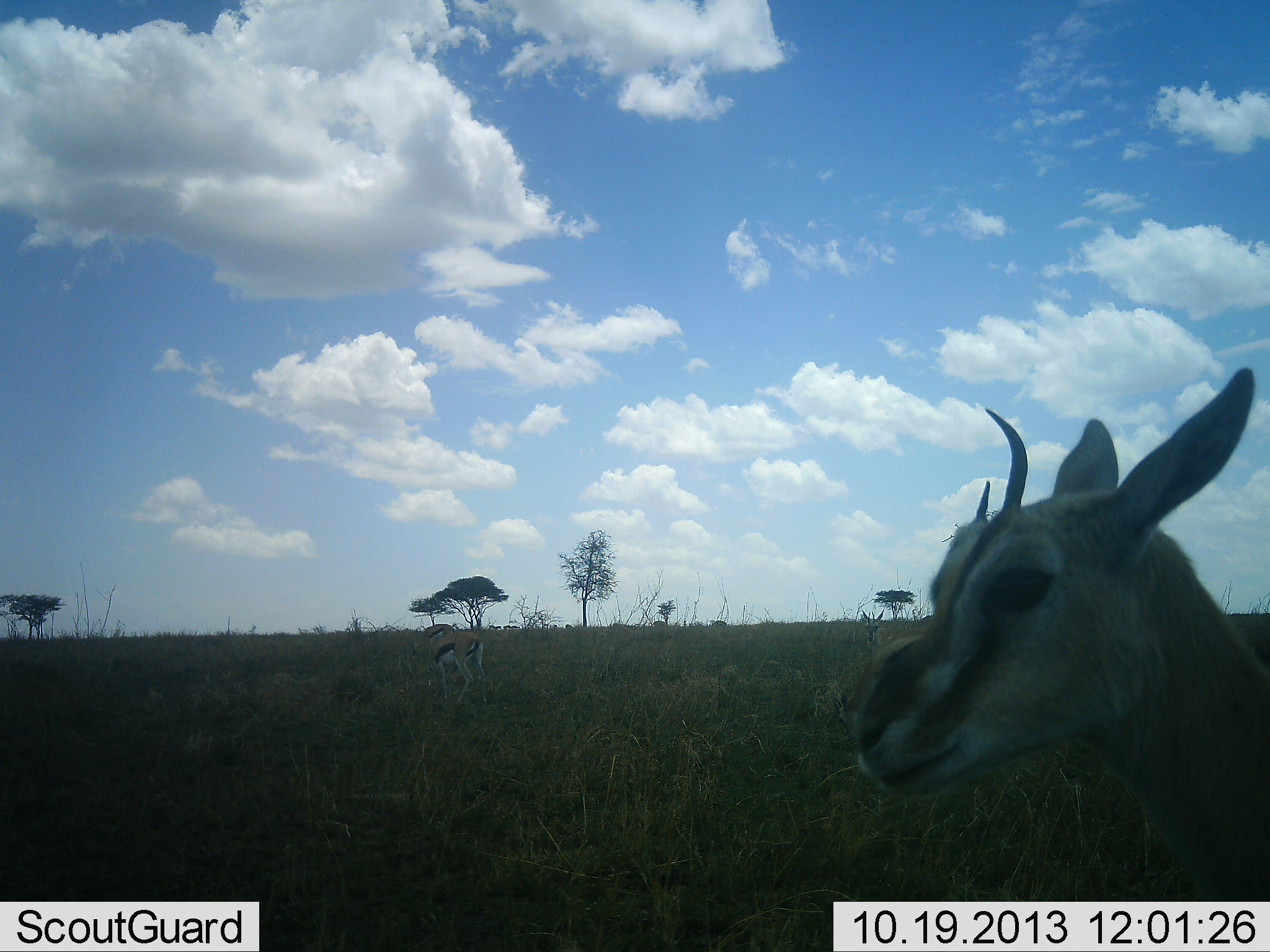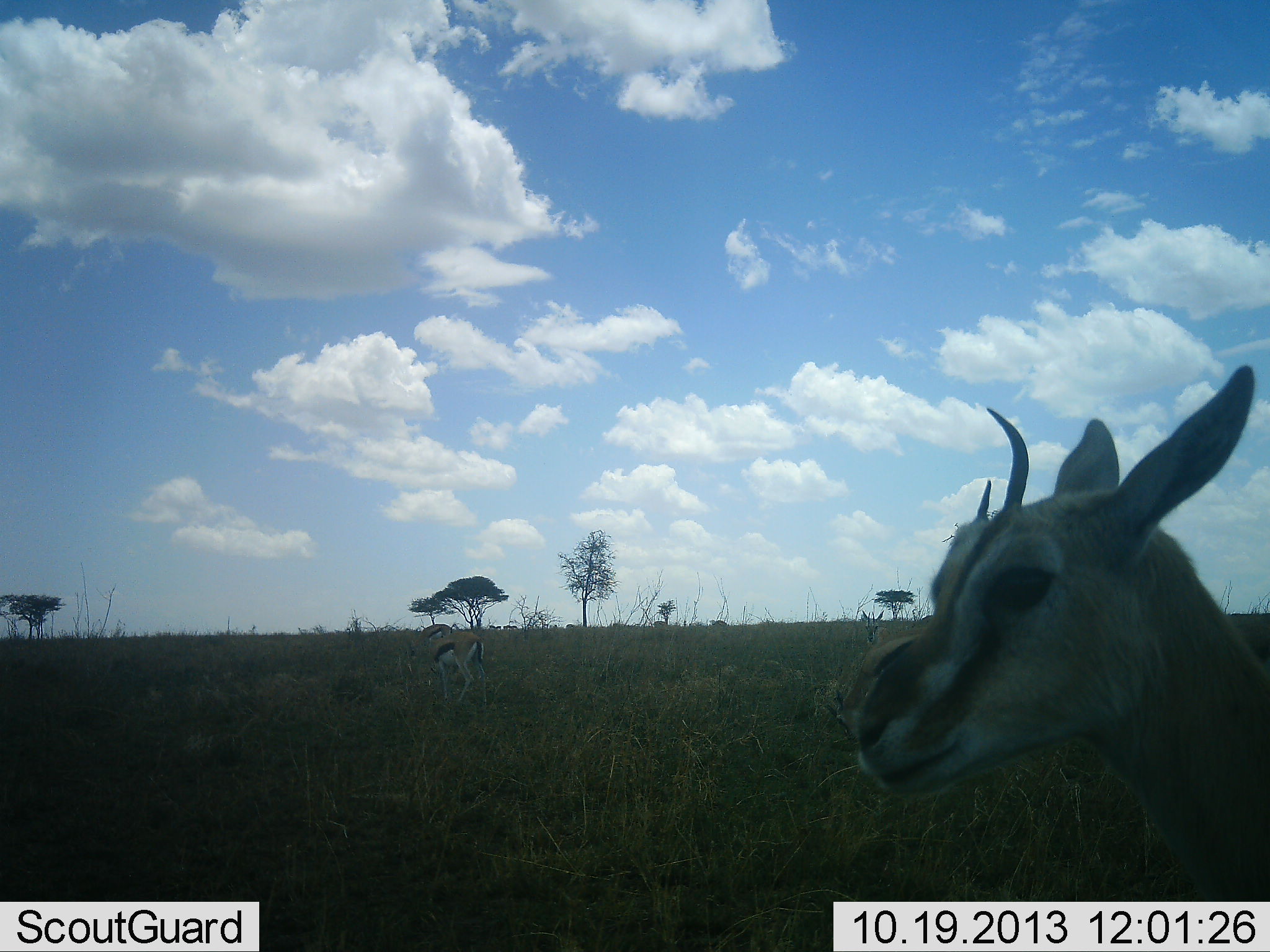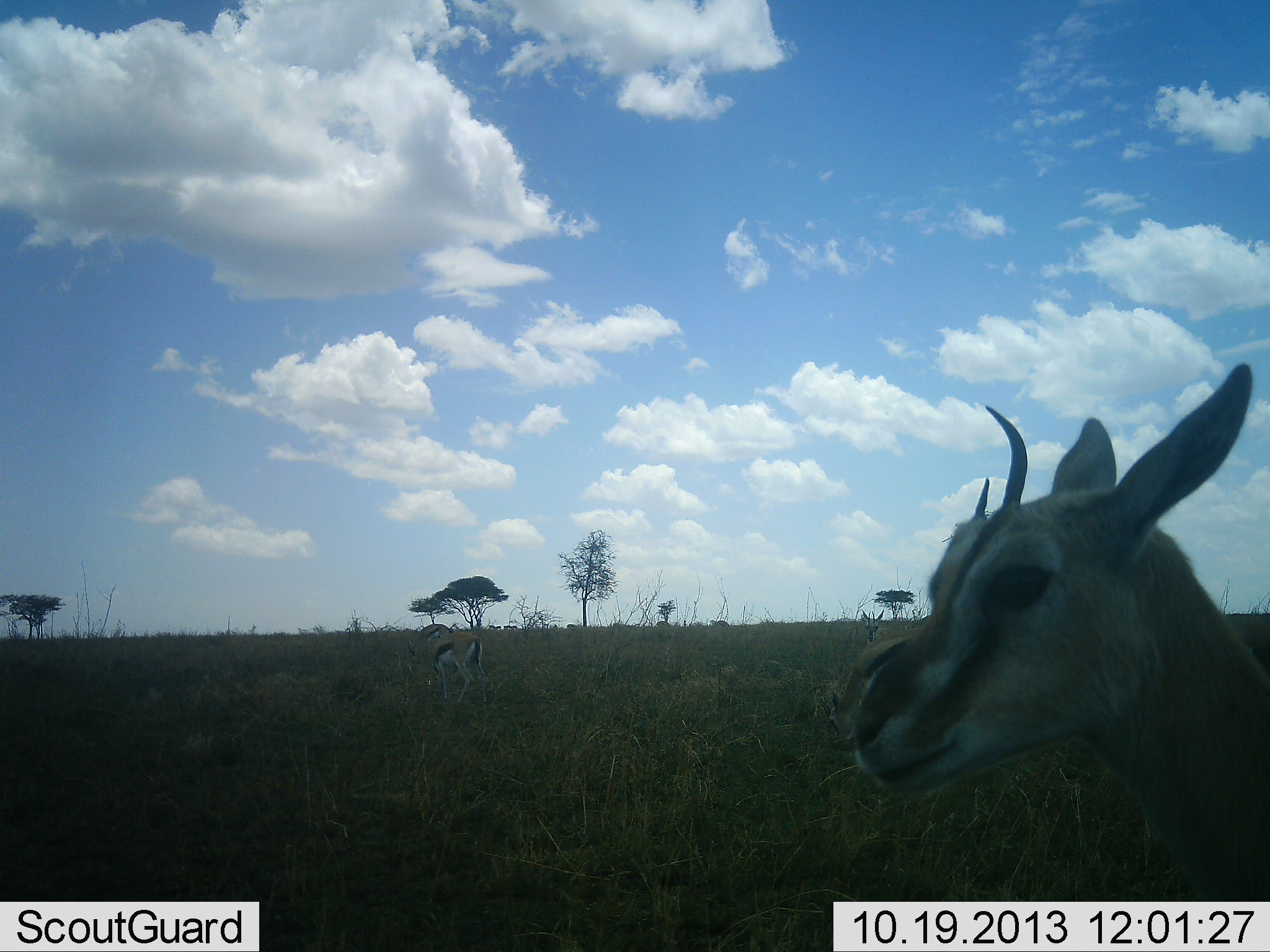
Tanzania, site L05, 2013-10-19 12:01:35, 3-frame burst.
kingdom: Animalia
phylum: Chordata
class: Mammalia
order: Artiodactyla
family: Bovidae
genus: Eudorcas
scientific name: Eudorcas thomsonii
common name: thomson's gazelle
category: gazellethomsons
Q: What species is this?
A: Gazellethomsons (thomson's gazelle) (Eudorcas thomsonii).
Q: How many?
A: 3.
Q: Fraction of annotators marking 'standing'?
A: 91%.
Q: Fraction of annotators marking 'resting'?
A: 17%.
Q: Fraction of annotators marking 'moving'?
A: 4%.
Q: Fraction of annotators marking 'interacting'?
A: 0%.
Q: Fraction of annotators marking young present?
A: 4%.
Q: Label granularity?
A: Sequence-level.